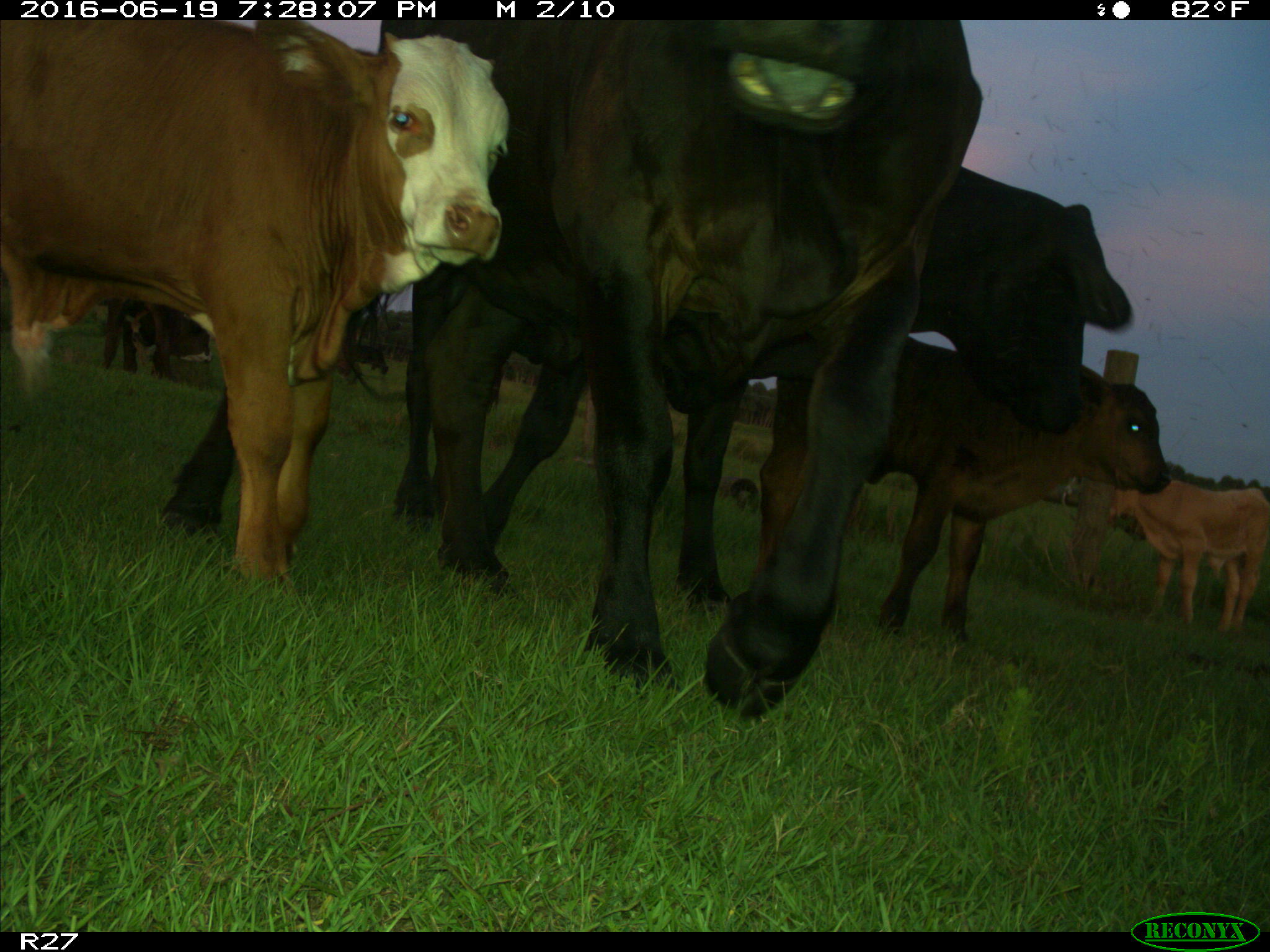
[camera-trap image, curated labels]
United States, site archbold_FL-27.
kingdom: Animalia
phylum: Chordata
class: Mammalia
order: Artiodactyla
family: Bovidae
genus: Bos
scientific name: Bos taurus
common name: domestic cow